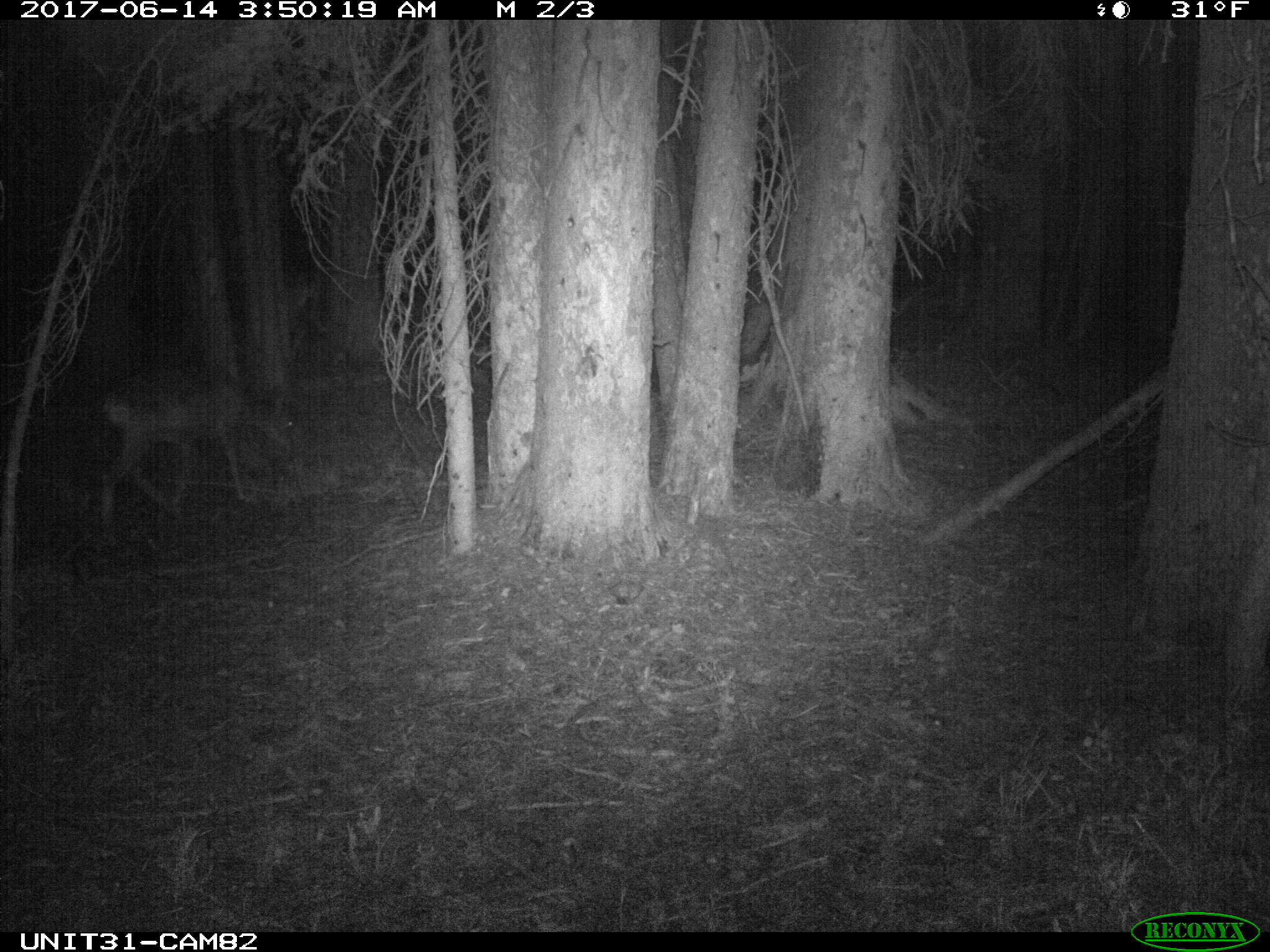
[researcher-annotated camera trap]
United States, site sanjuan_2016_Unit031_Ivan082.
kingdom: Animalia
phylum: Chordata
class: Mammalia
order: Artiodactyla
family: Cervidae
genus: Odocoileus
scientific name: Odocoileus hemionus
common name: mule deer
Odocoileus hemionus (mule deer).